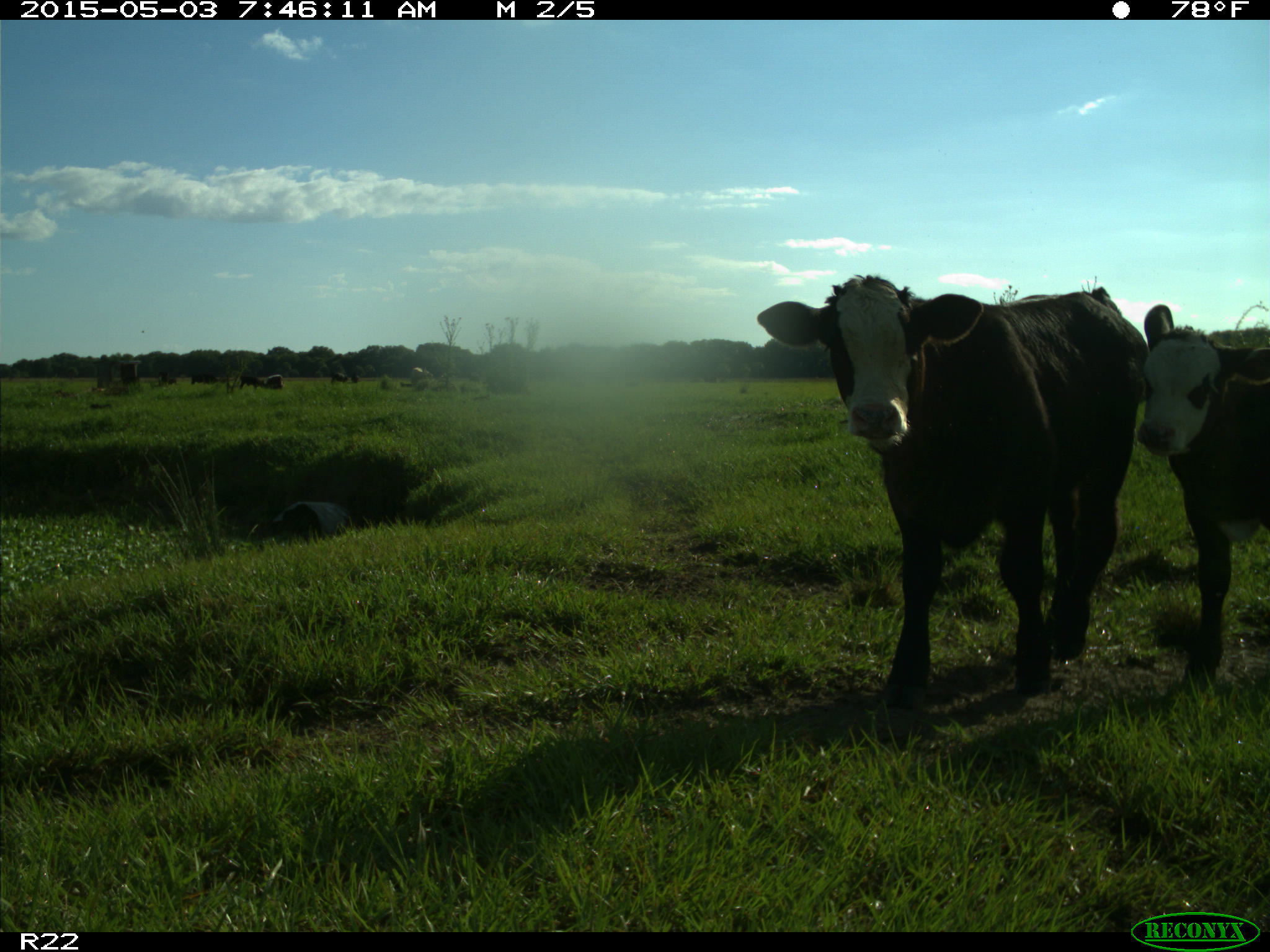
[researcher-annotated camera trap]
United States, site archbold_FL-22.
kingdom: Animalia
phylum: Chordata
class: Mammalia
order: Artiodactyla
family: Bovidae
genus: Bos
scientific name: Bos taurus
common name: domestic cow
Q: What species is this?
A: Bos taurus (domestic cow).